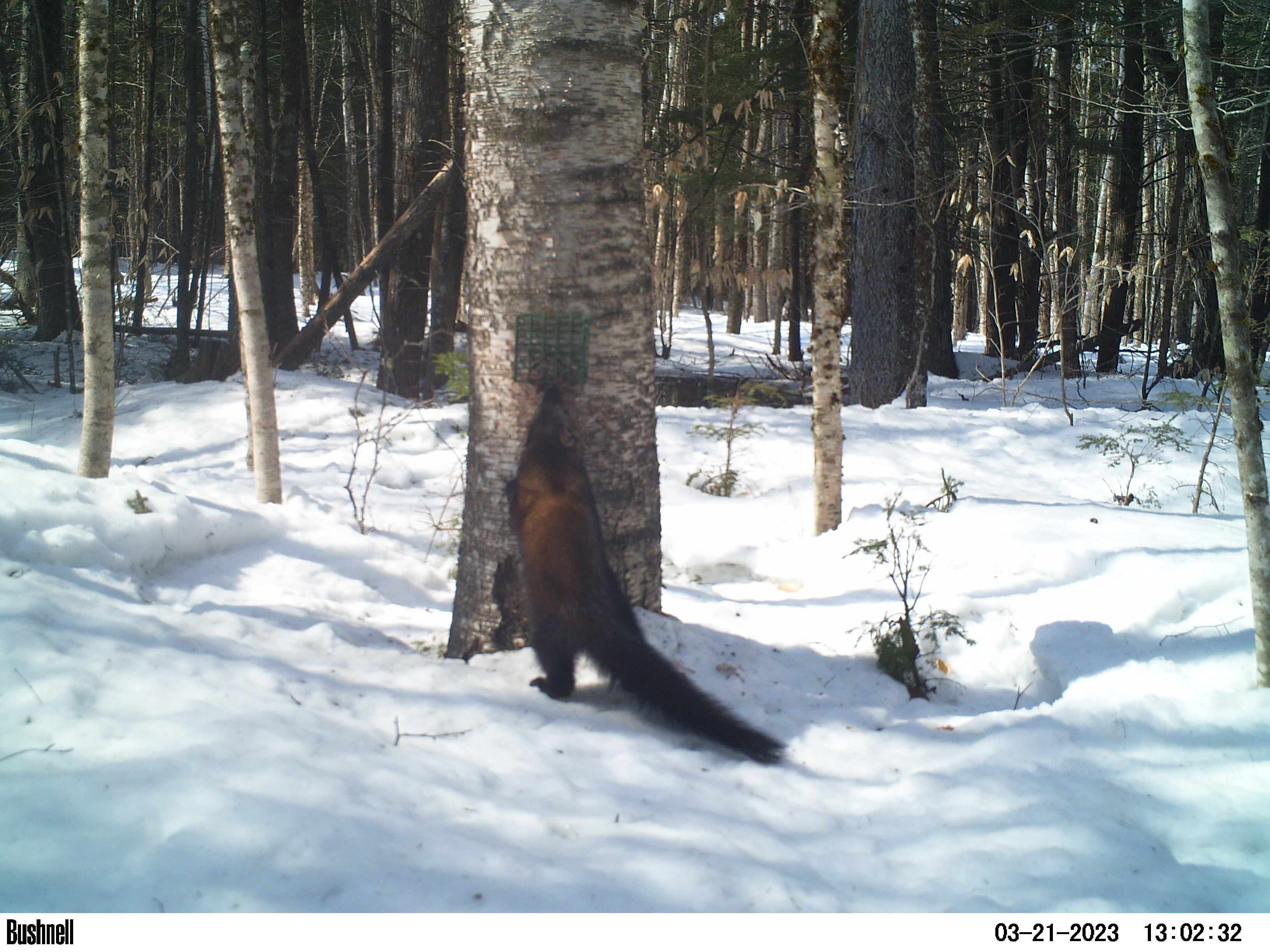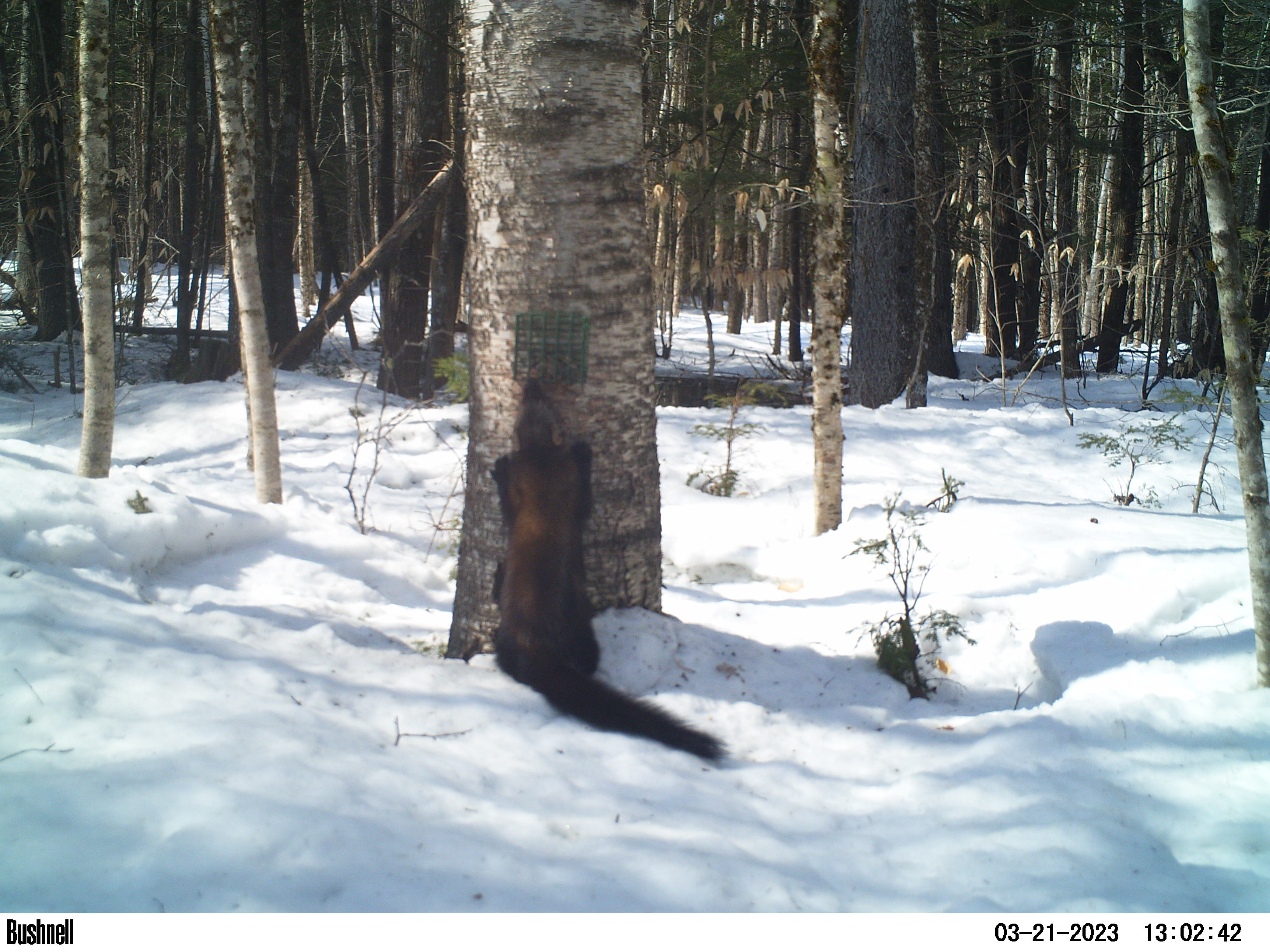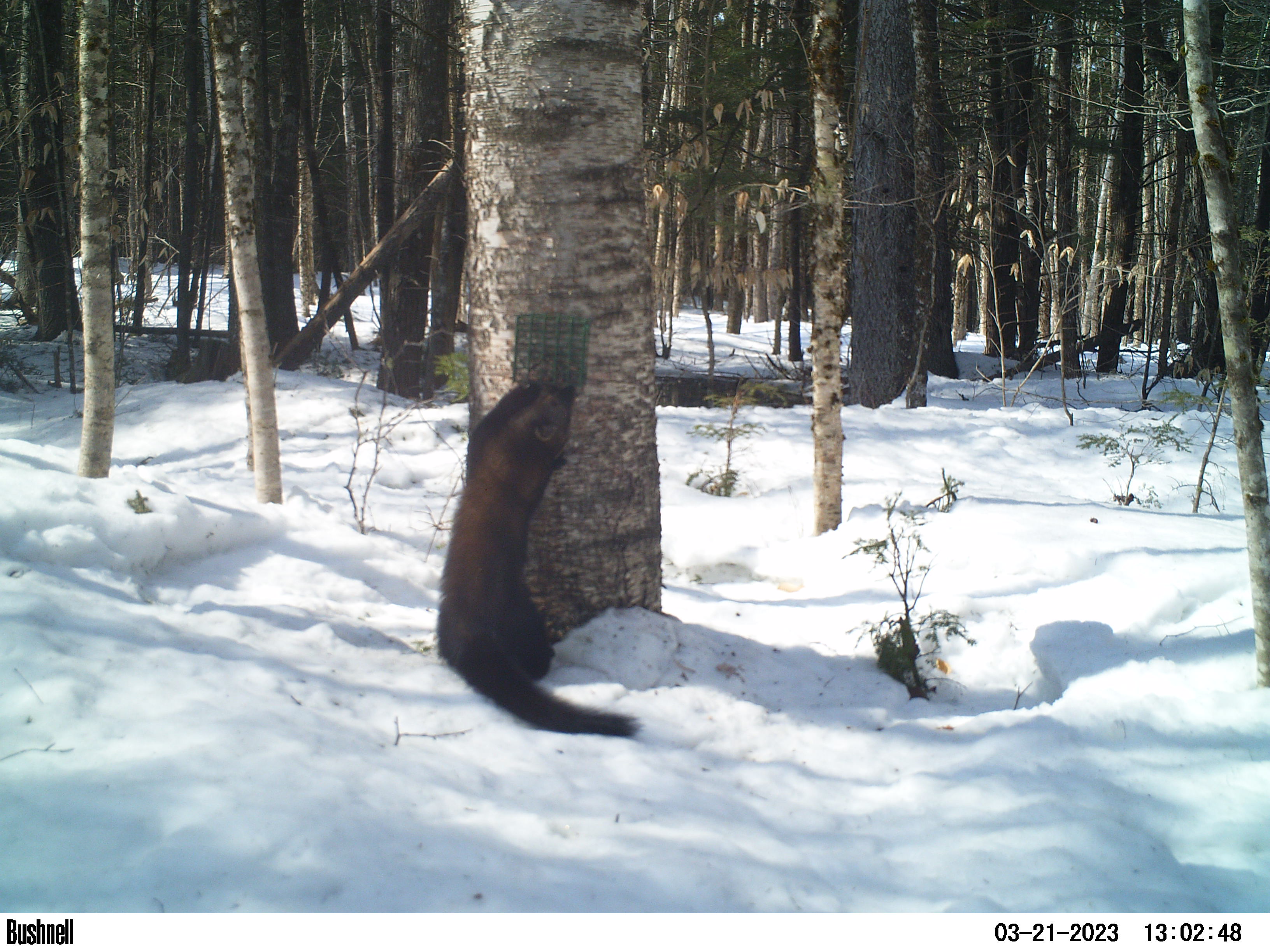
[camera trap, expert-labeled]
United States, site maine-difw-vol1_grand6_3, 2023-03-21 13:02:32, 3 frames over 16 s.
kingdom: Animalia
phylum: Chordata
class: Mammalia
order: Carnivora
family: Mustelidae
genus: Pekania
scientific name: Pekania pennanti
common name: fisher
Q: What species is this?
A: Fisher (Pekania pennanti).